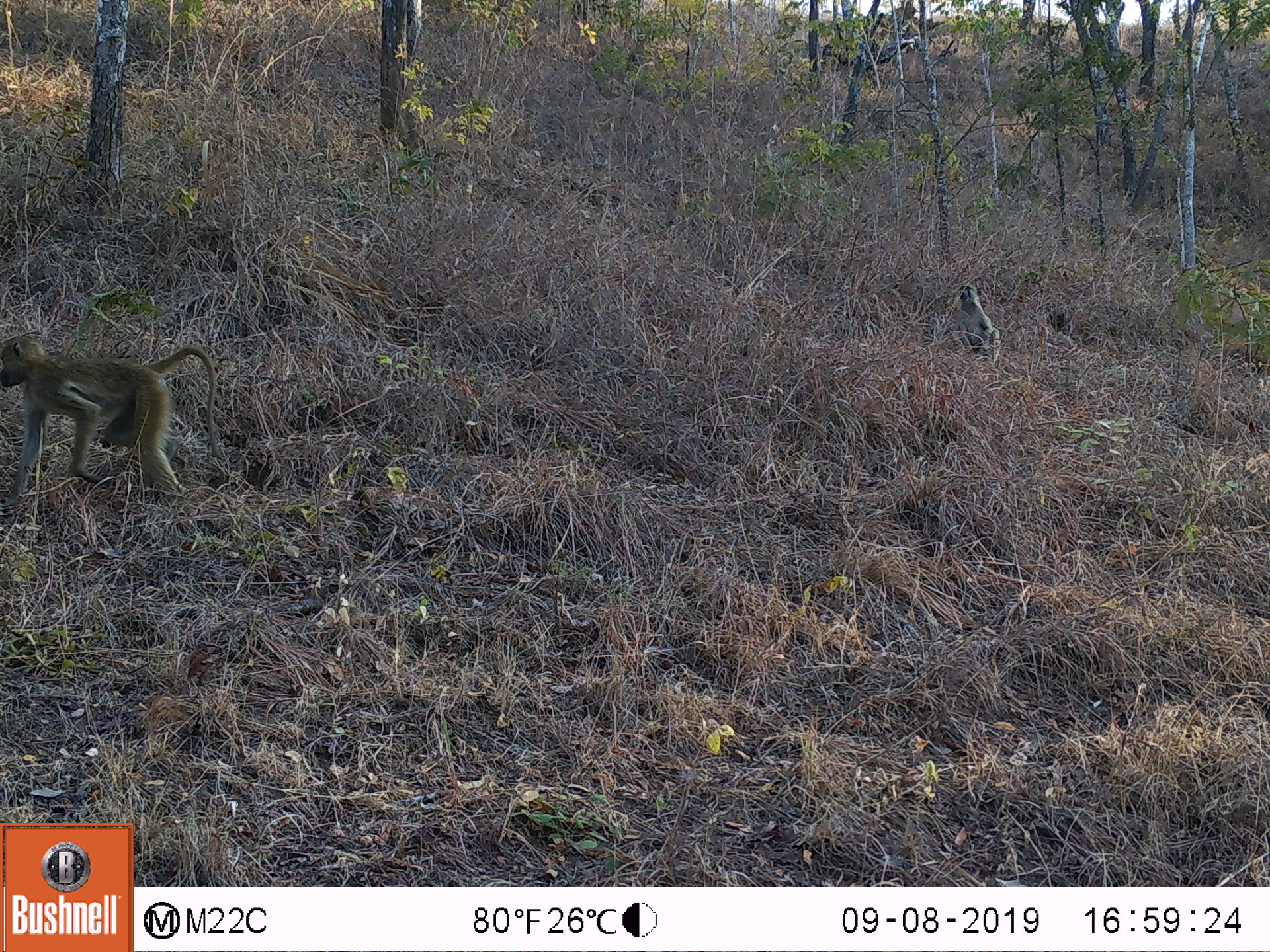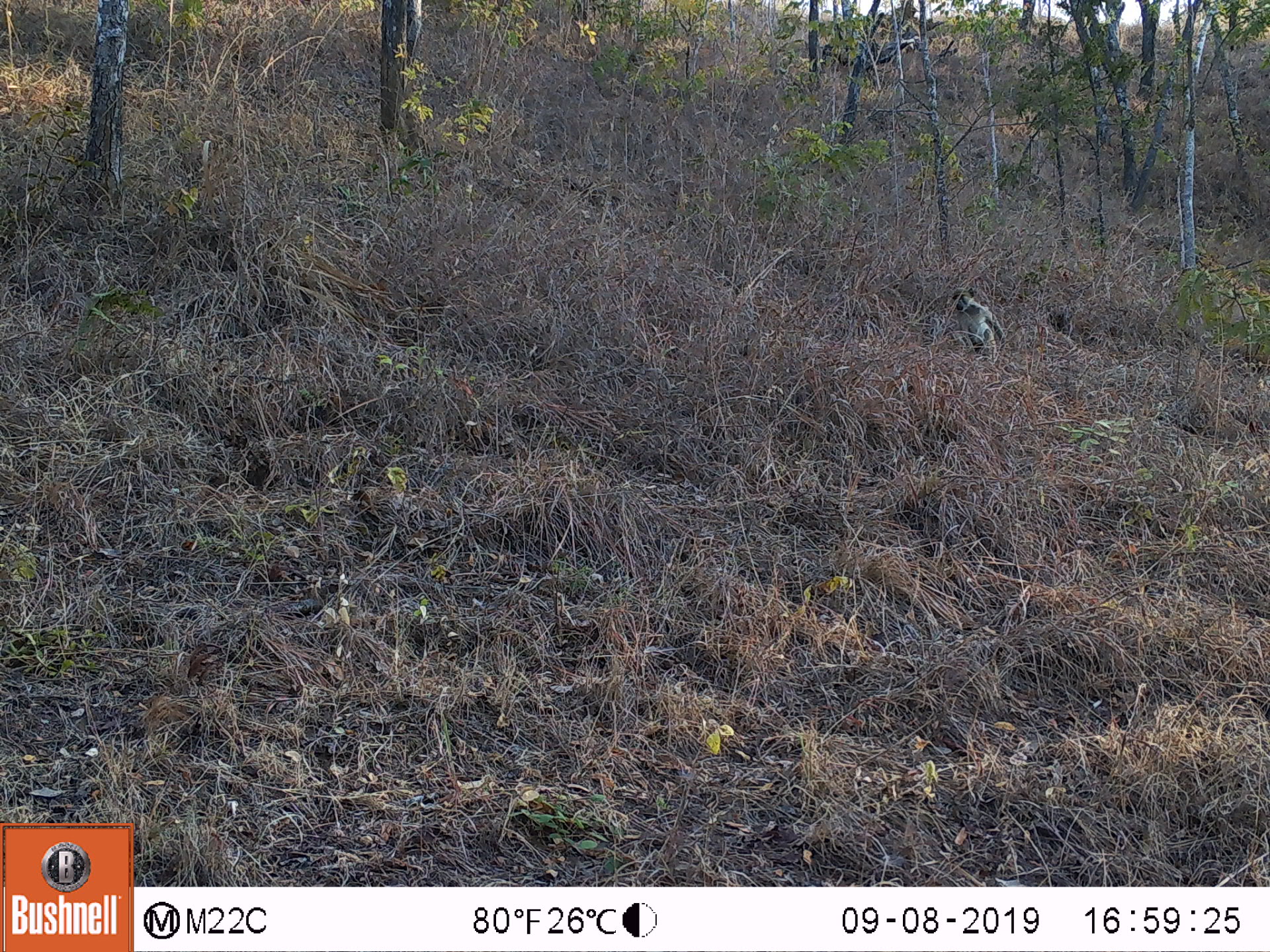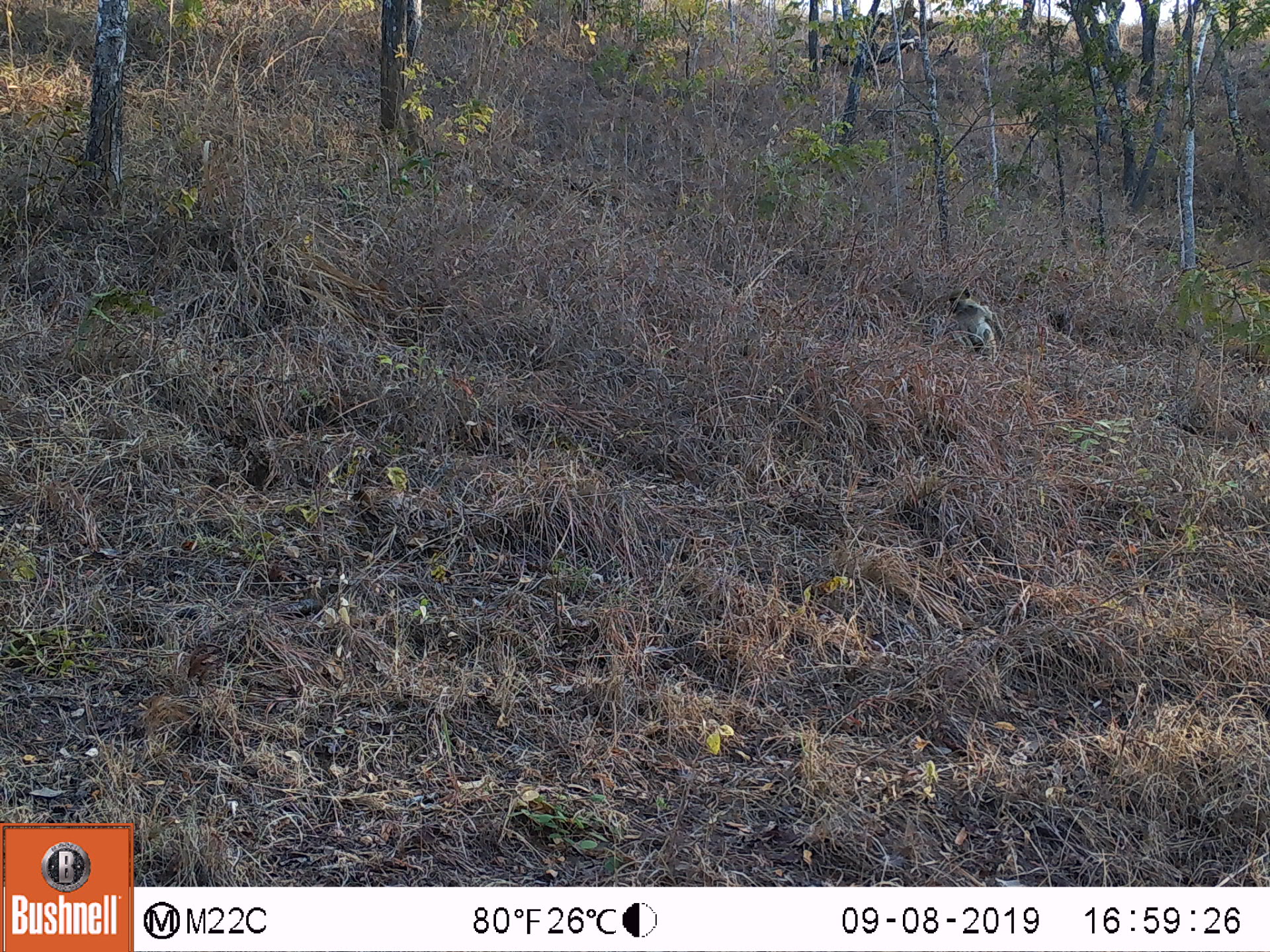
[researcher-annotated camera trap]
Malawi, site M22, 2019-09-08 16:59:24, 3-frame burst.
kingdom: Animalia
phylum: Chordata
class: Mammalia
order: Primates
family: Cercopithecidae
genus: Papio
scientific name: Papio cynocephalus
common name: yellow baboon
Yellow baboon (Papio cynocephalus), count 2.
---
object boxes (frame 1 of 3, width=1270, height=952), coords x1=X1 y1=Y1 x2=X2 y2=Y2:
yellow baboon: x1=0 y1=335 x2=219 y2=495; x1=947 y1=282 x2=1002 y2=357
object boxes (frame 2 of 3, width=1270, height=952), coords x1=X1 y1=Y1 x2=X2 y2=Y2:
yellow baboon: x1=949 y1=285 x2=1003 y2=352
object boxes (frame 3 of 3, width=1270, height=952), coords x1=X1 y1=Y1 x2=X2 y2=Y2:
yellow baboon: x1=945 y1=288 x2=999 y2=356